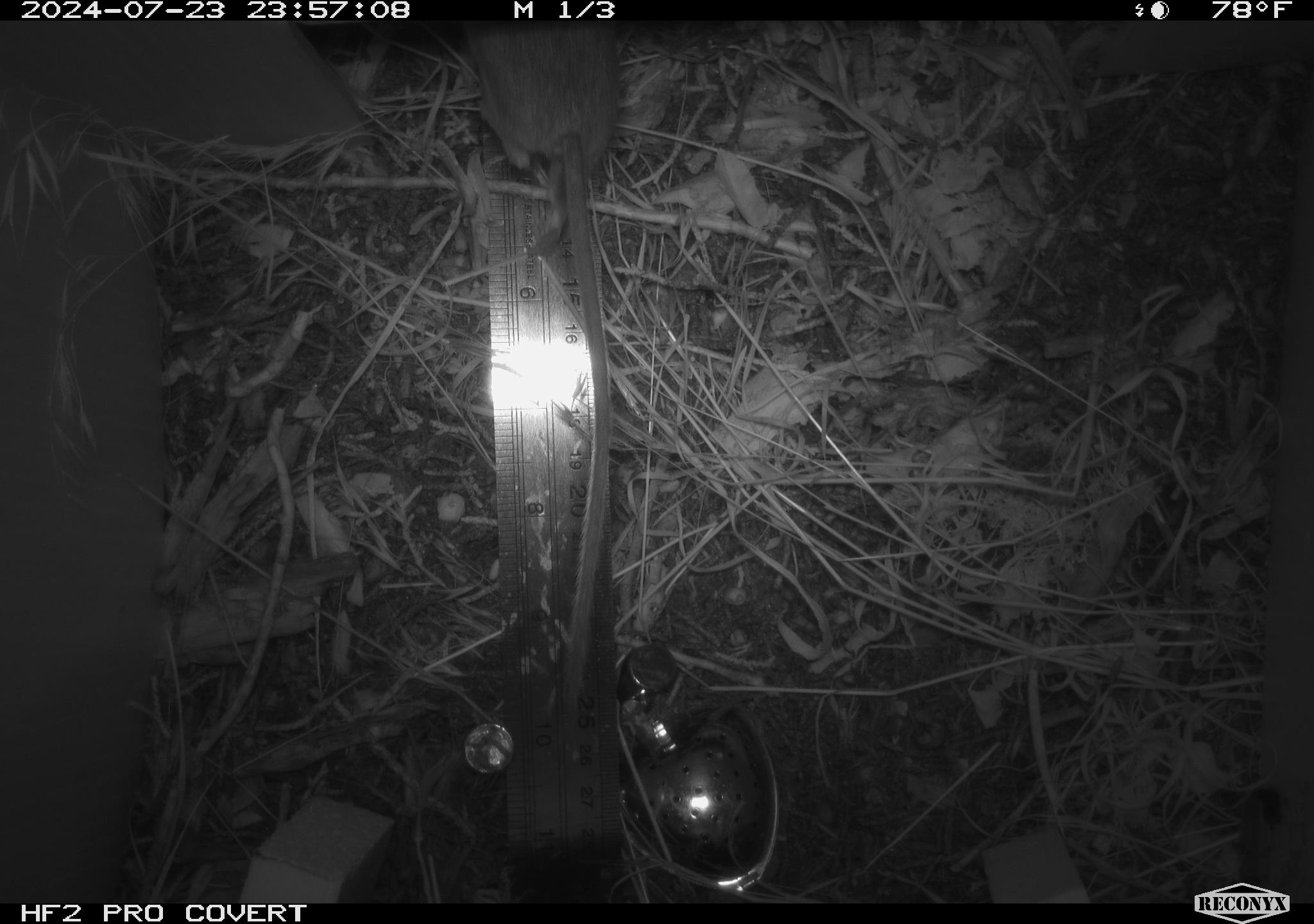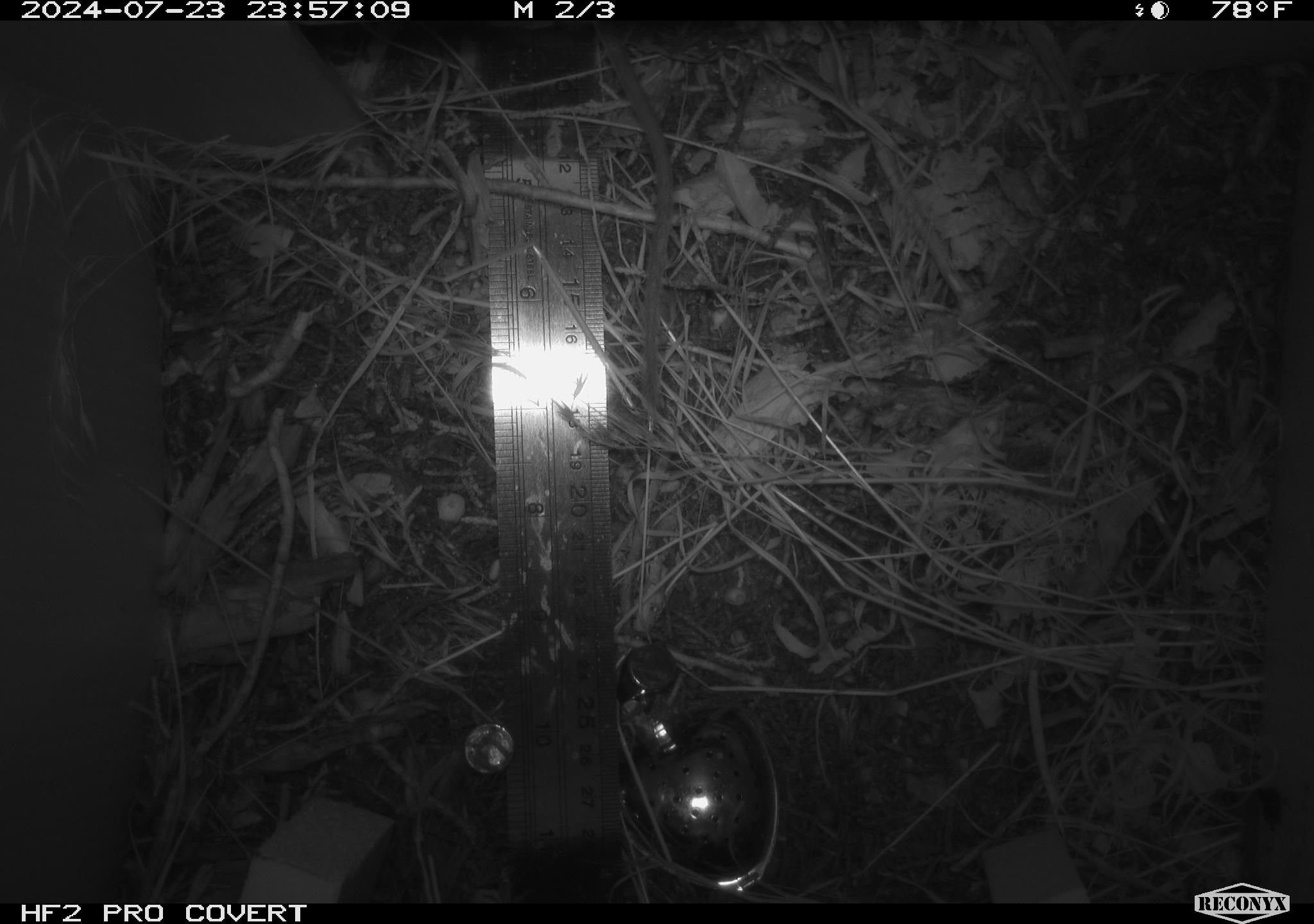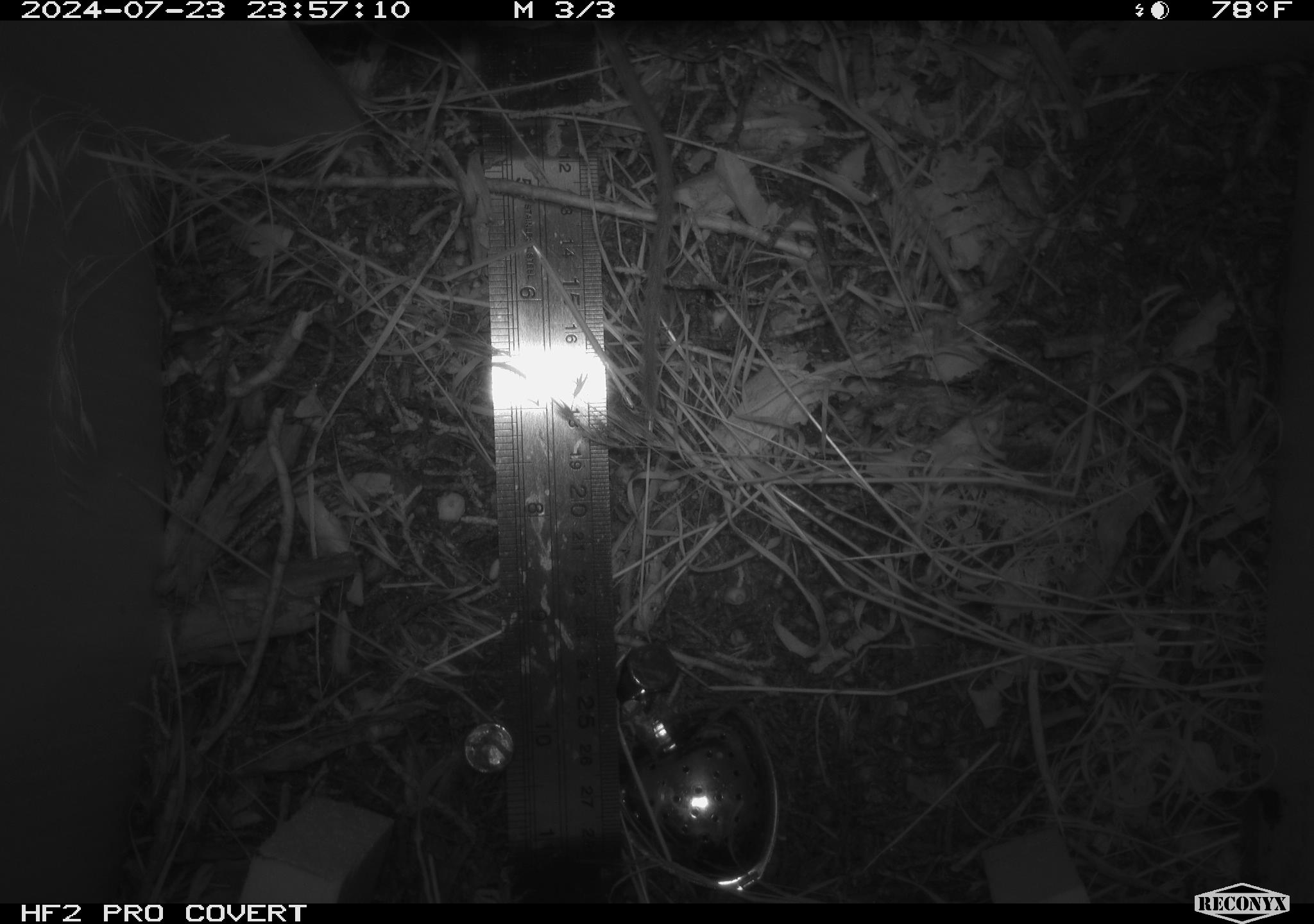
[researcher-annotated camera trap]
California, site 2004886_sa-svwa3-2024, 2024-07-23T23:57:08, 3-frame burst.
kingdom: Animalia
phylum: Chordata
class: Mammalia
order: Rodentia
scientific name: Rodentia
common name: mouse species